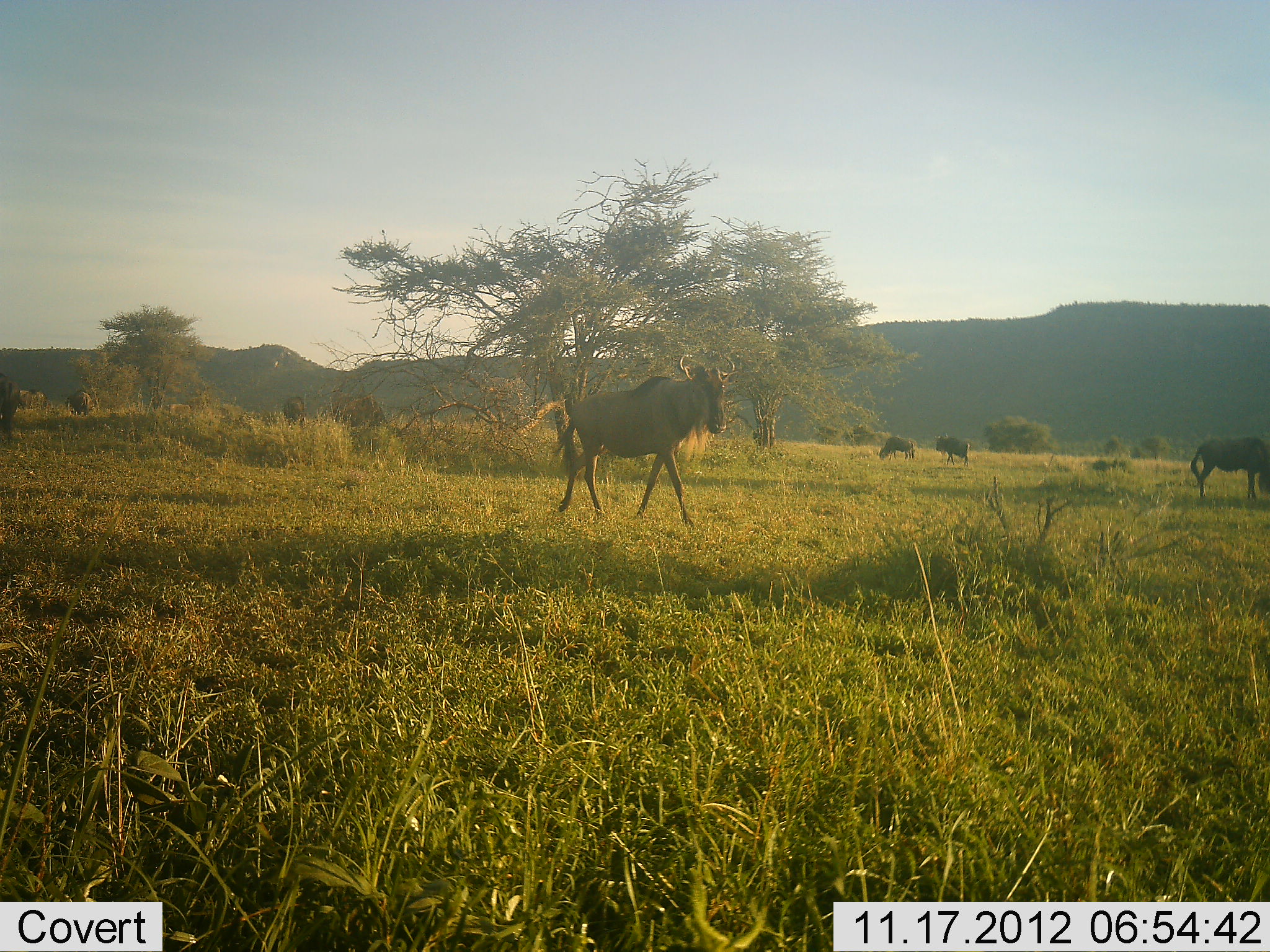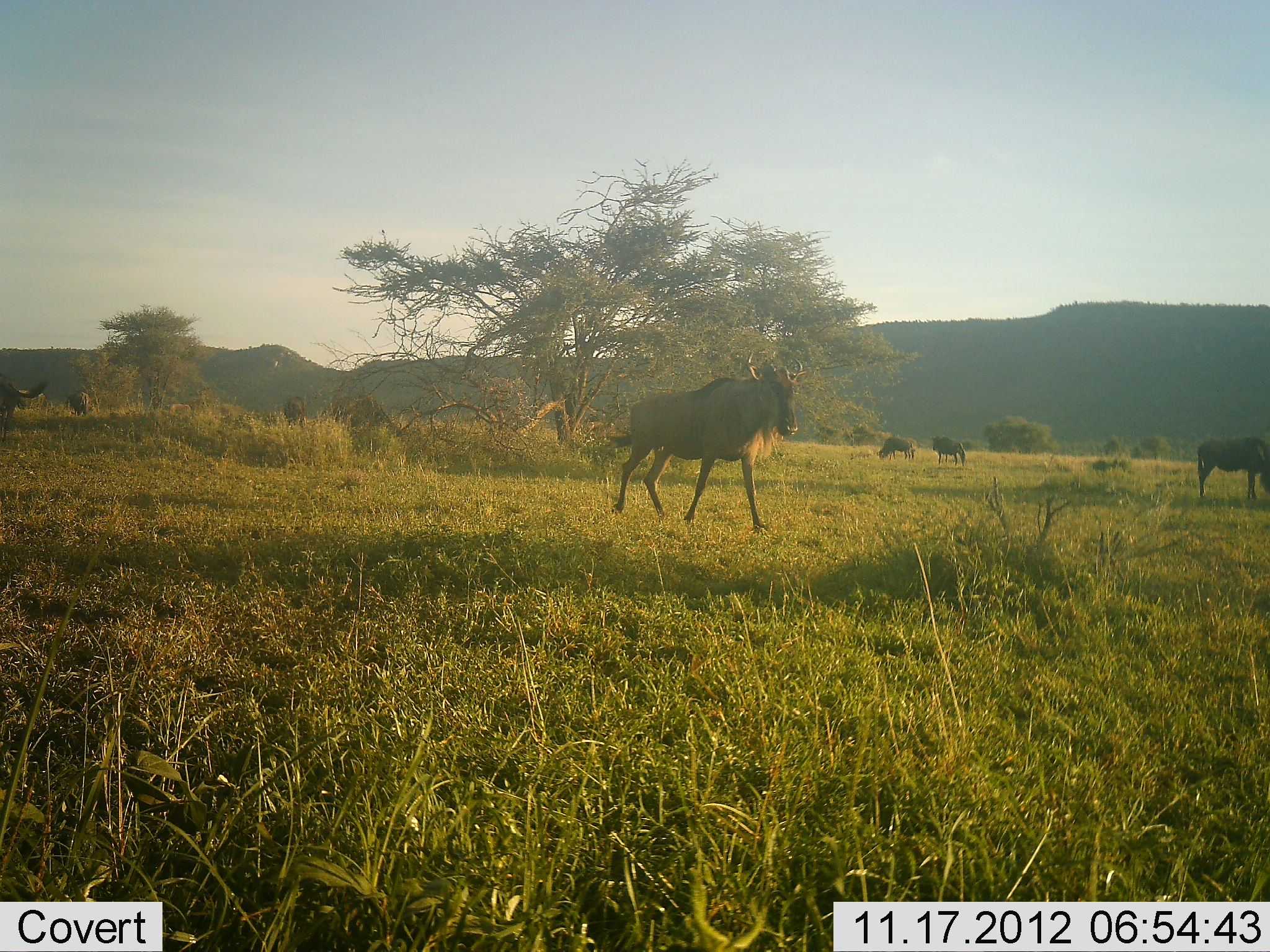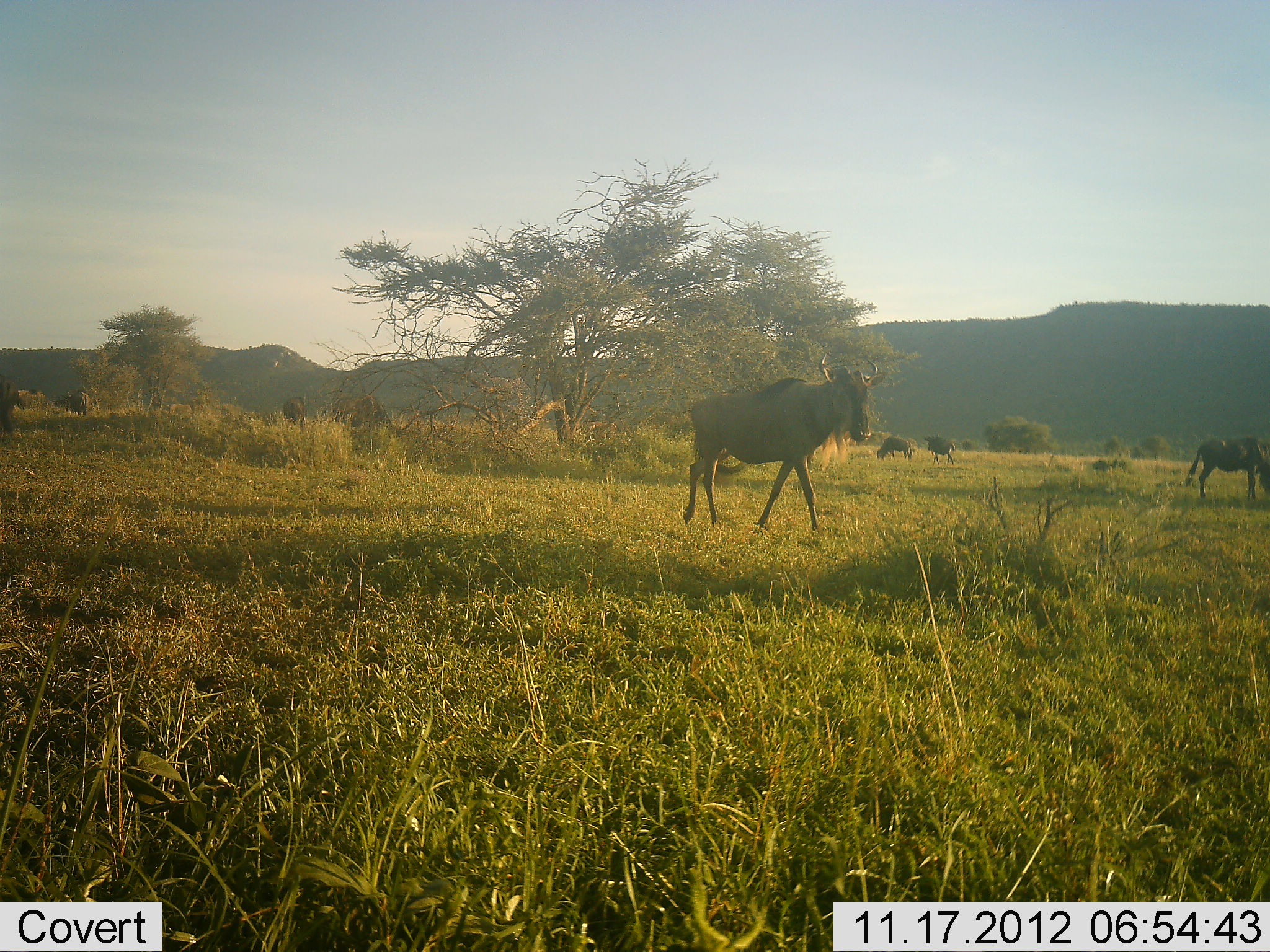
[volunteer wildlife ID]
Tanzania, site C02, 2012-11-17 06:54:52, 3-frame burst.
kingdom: Animalia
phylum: Chordata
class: Mammalia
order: Artiodactyla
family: Bovidae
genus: Connochaetes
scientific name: Connochaetes taurinus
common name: blue wildebeest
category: wildebeest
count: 8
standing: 30%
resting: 0%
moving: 100%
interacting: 0%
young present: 0%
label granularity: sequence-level